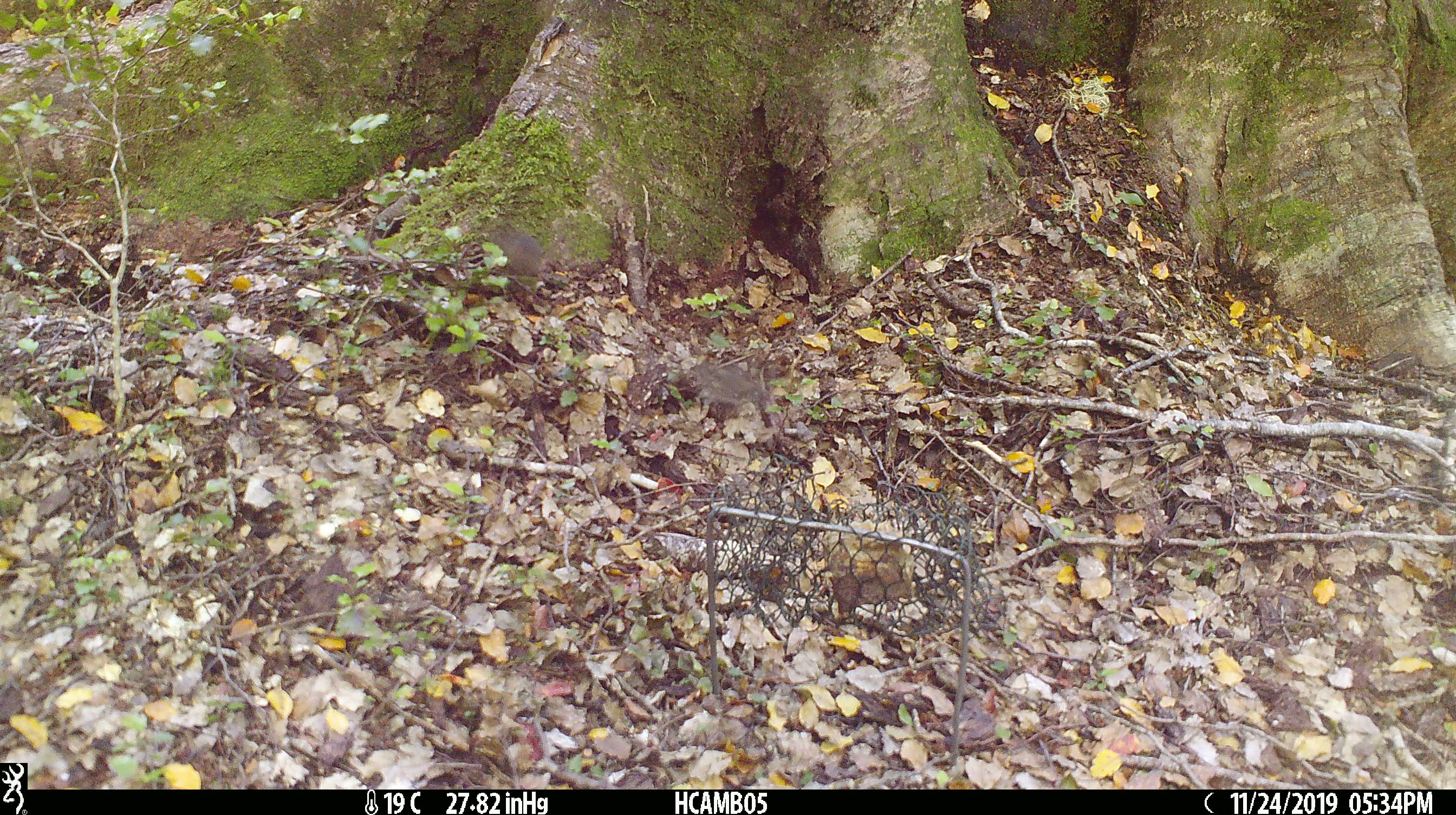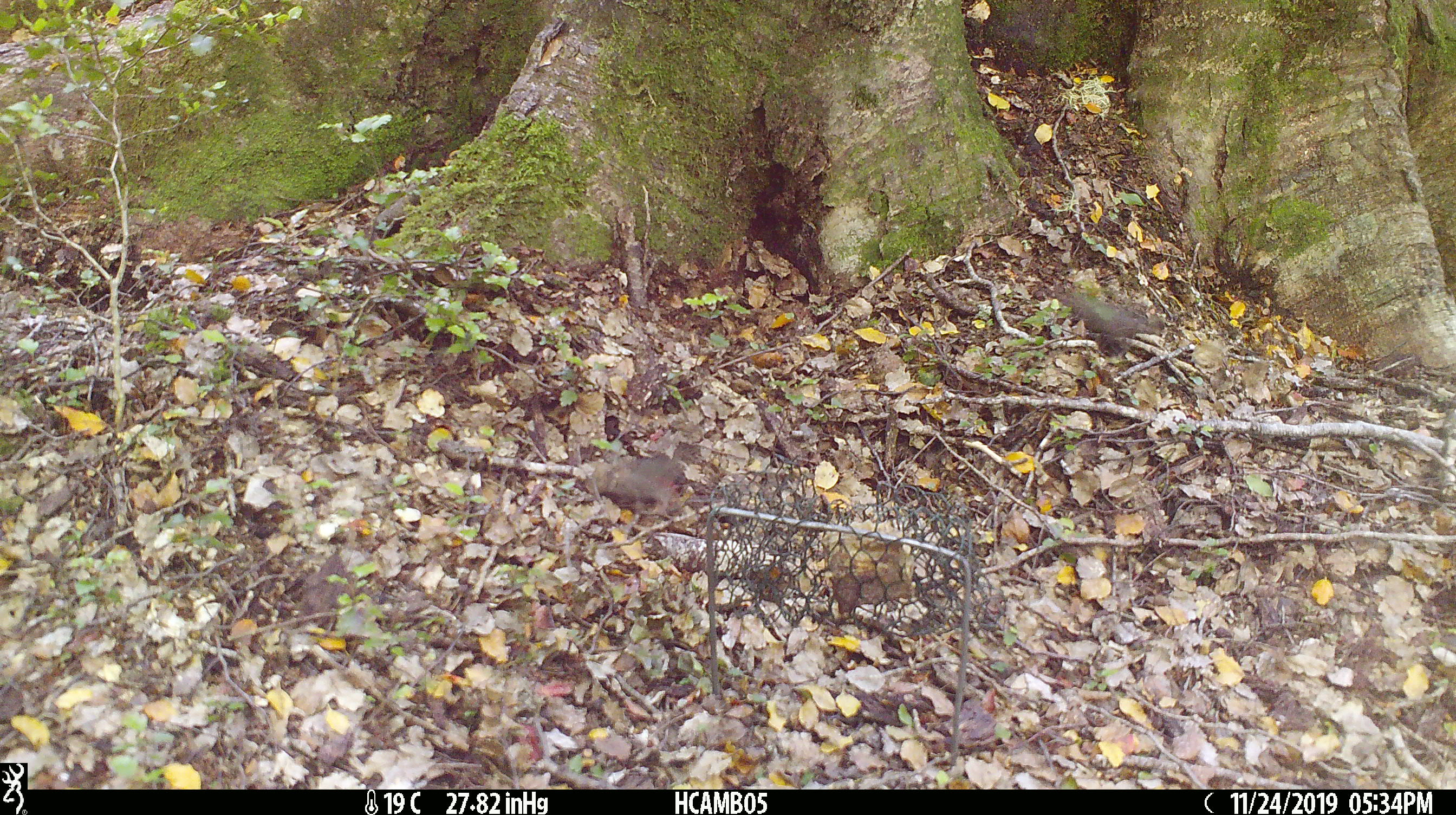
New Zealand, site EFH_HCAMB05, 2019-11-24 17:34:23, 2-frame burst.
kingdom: Animalia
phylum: Chordata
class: Mammalia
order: Rodentia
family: Muridae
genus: Mus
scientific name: Mus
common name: mouse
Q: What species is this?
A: Mouse (Mus).